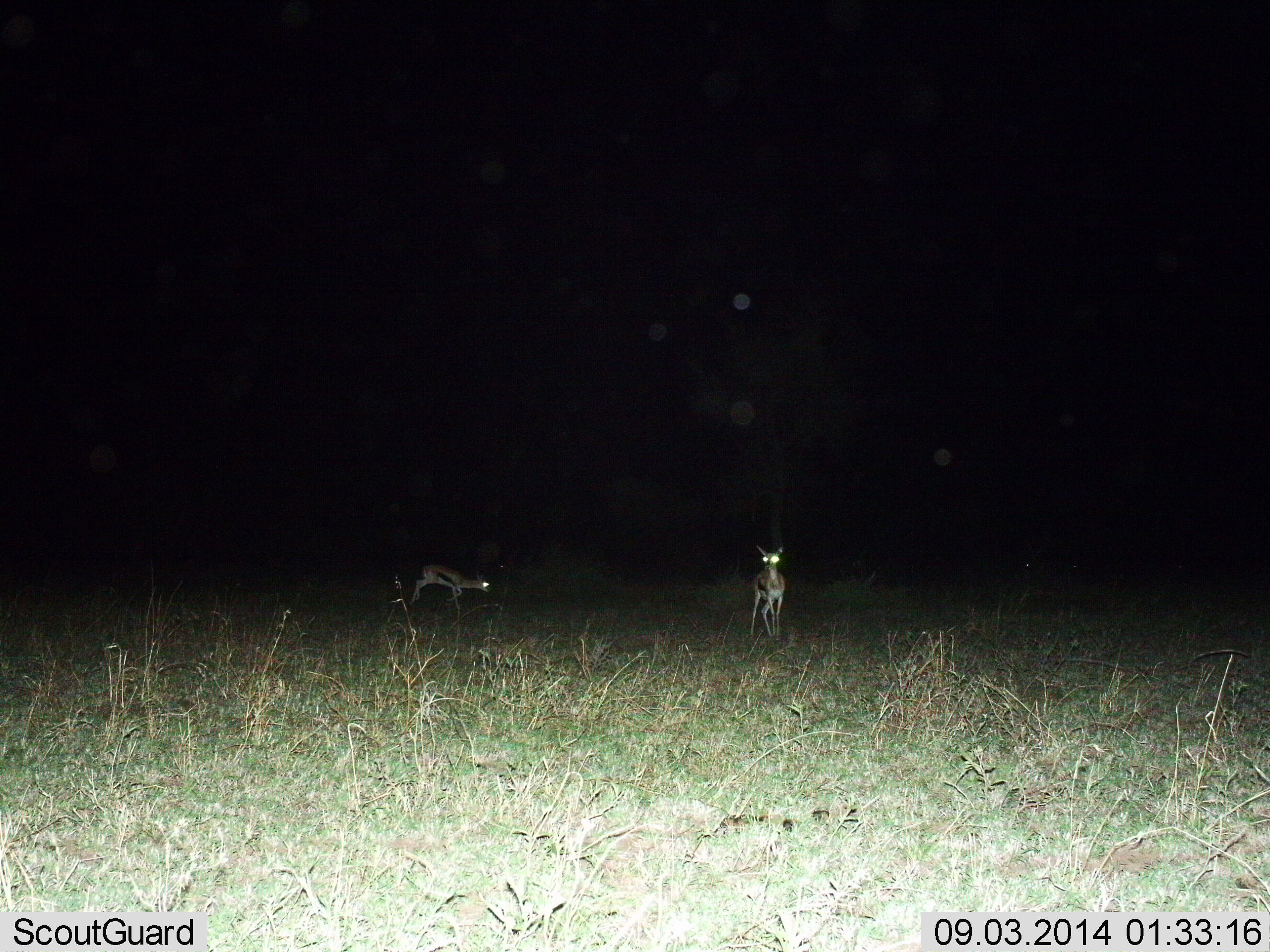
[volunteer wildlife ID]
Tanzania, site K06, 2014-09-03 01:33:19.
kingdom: Animalia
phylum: Chordata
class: Mammalia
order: Artiodactyla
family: Bovidae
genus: Eudorcas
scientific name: Eudorcas thomsonii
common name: thomson's gazelle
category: gazellethomsons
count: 2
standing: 90%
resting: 0%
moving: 10%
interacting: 0%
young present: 0%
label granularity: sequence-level